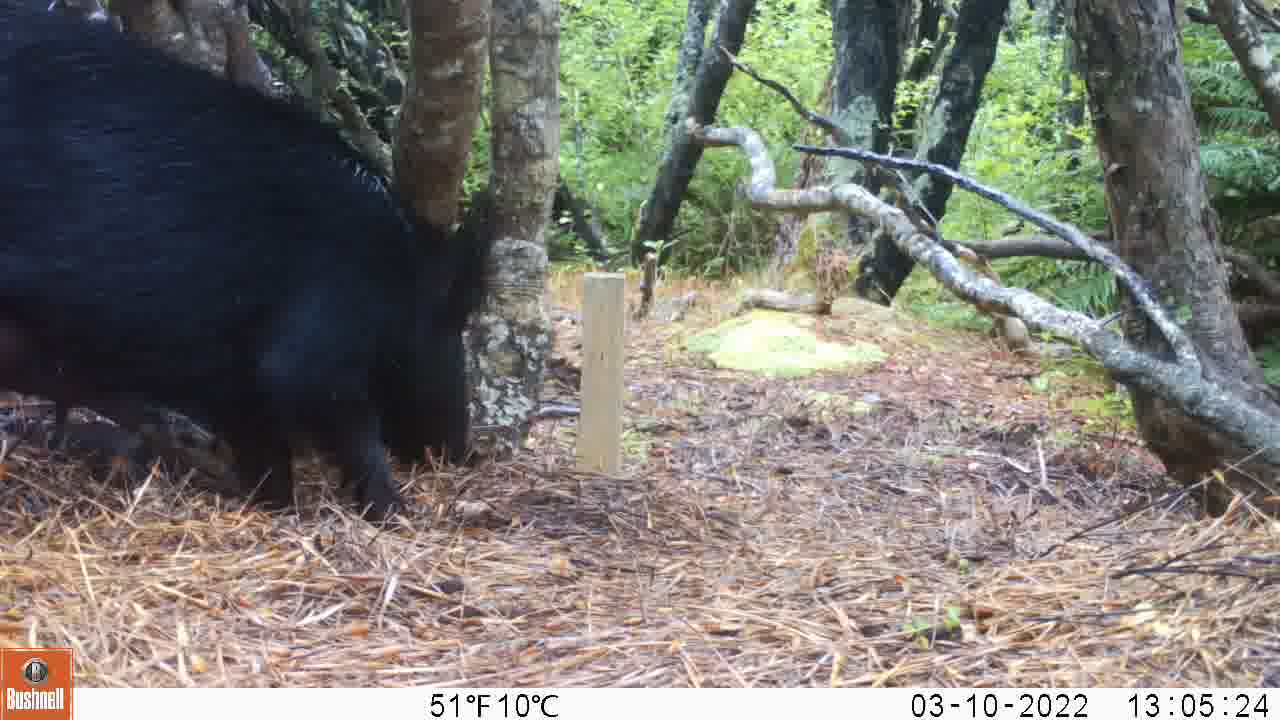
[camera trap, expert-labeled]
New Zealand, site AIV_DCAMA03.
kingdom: Animalia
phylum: Chordata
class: Mammalia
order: Artiodactyla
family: Suidae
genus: Sus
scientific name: Sus scrofa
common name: pig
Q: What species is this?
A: Pig (Sus scrofa).